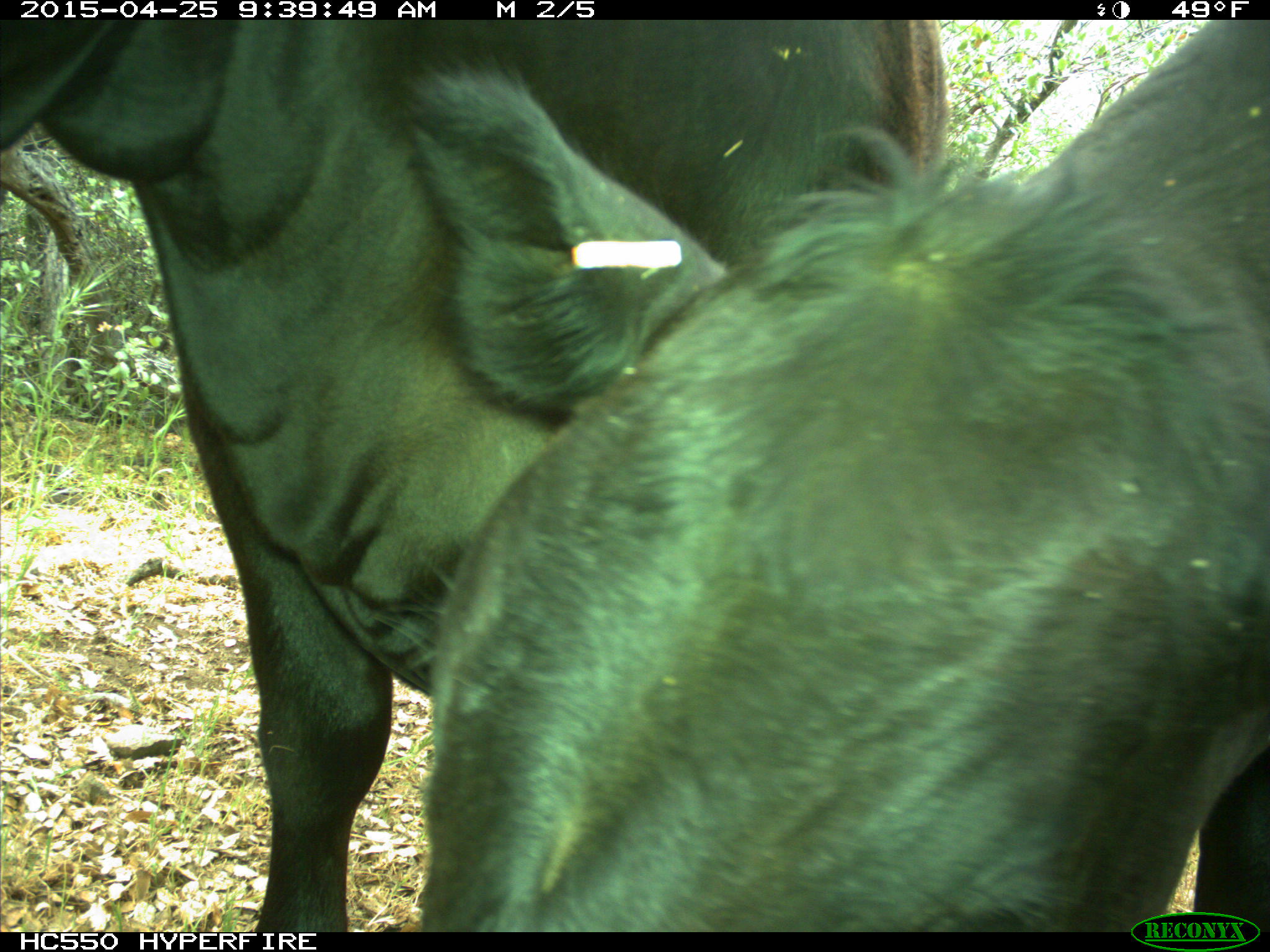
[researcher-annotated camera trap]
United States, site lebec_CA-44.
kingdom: Animalia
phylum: Chordata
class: Mammalia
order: Artiodactyla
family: Suidae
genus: Sus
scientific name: Sus scrofa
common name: wild boar